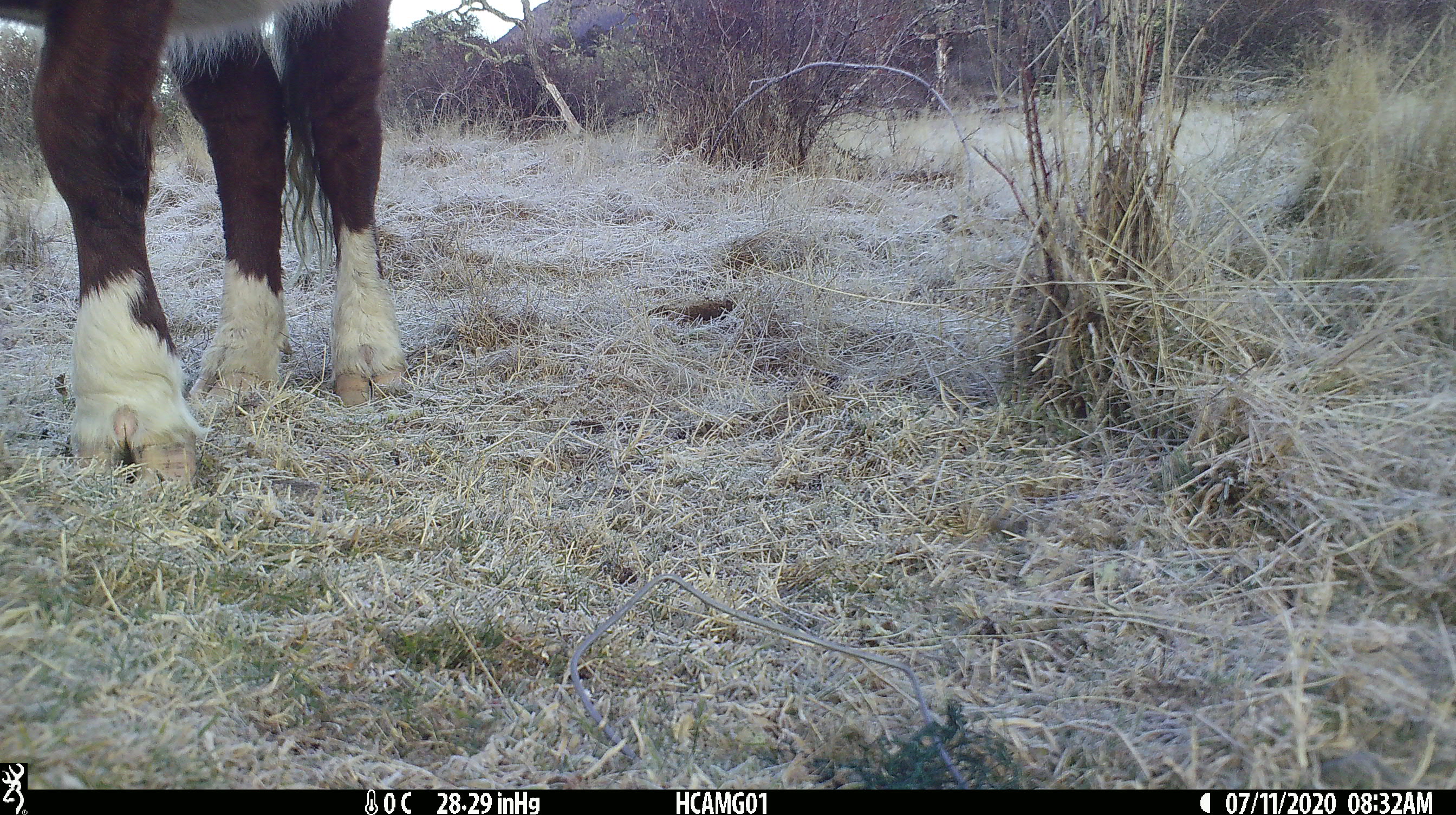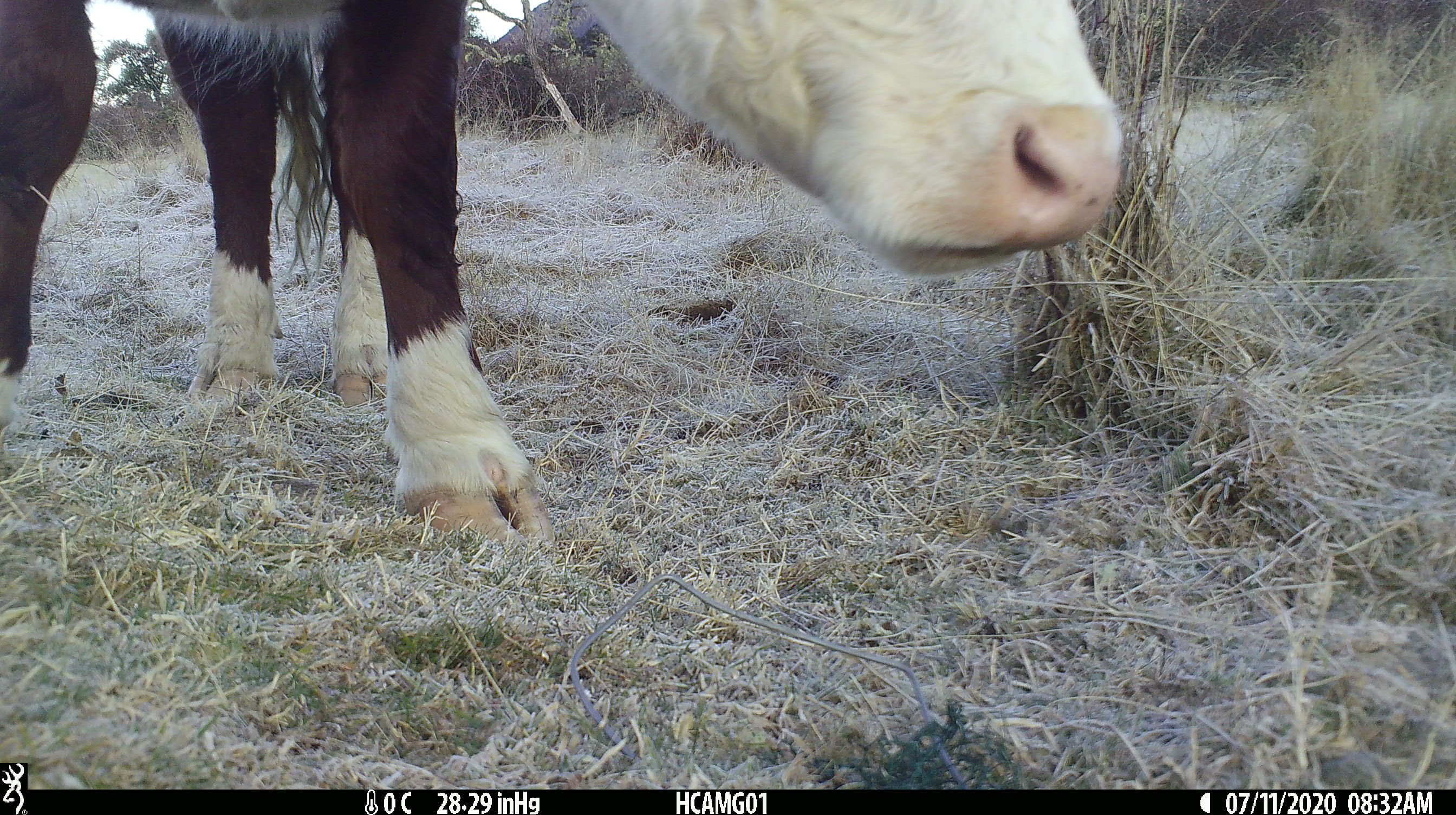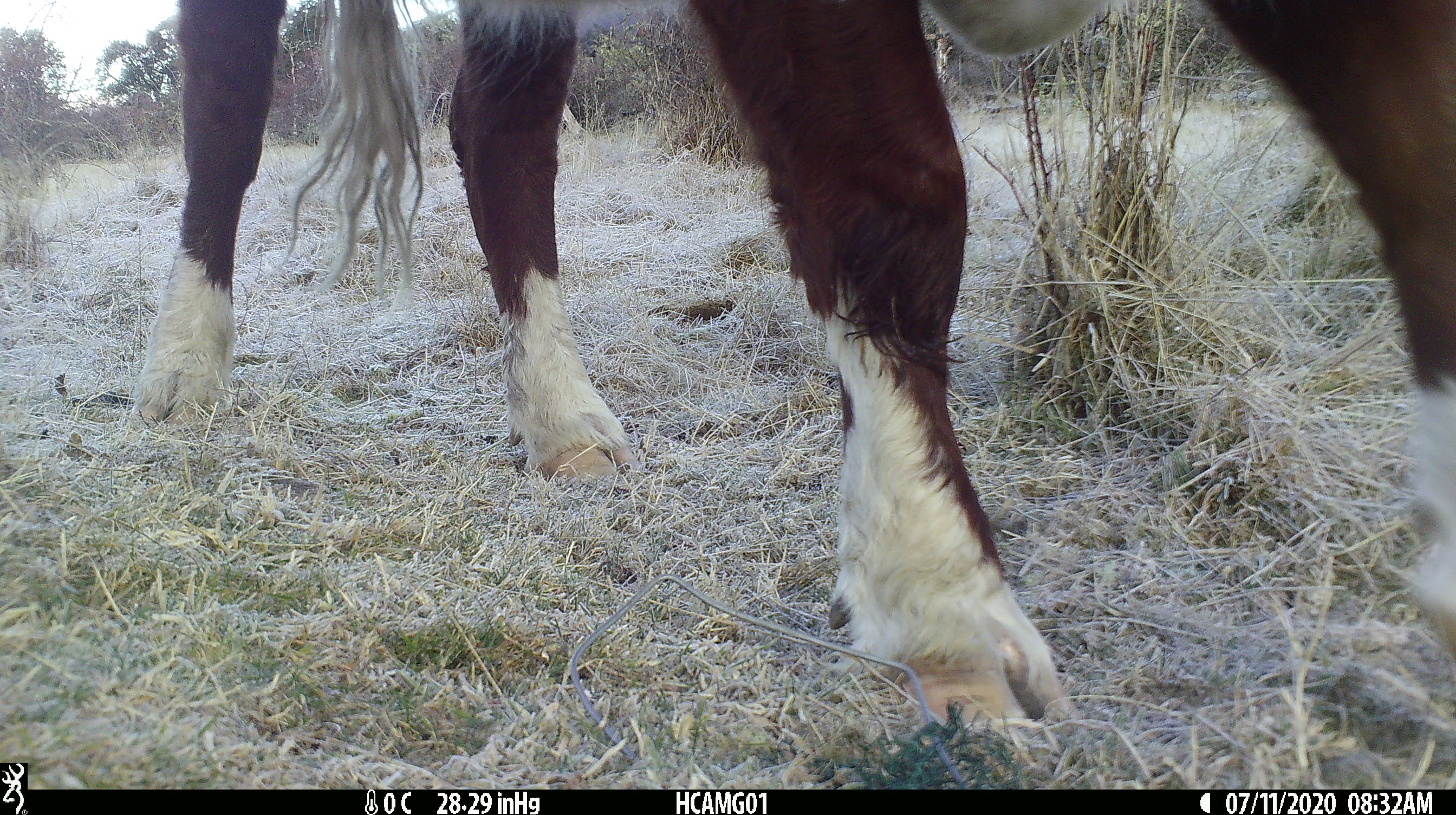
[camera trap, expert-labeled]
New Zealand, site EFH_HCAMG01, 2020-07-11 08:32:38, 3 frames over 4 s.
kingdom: Animalia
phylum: Chordata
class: Mammalia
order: Artiodactyla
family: Bovidae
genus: Bos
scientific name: Bos taurus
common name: domestic cow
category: cow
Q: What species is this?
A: Cow (domestic cow) (Bos taurus).